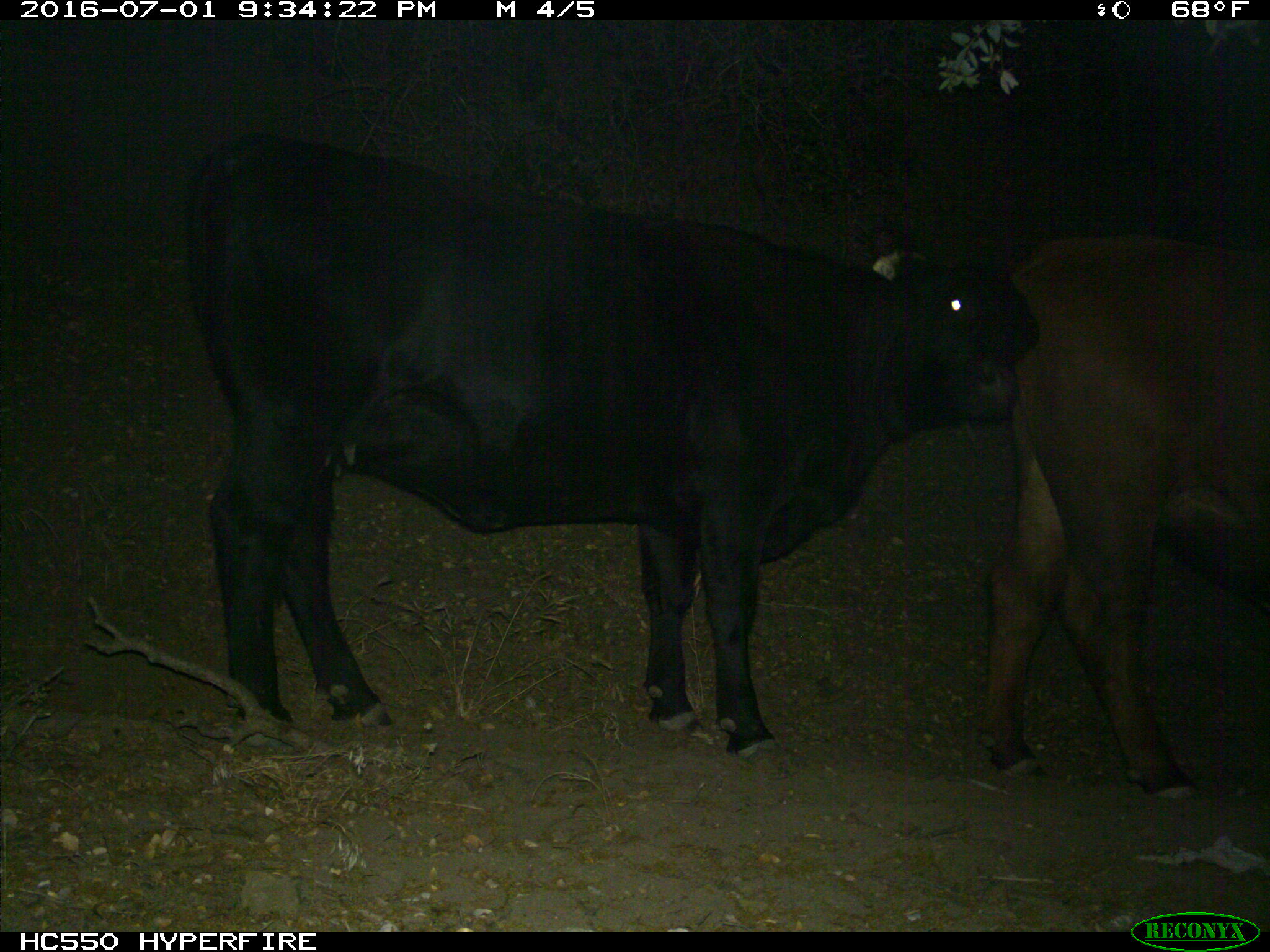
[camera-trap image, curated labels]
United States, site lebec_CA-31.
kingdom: Animalia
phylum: Chordata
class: Mammalia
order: Artiodactyla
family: Bovidae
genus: Bos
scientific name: Bos taurus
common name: domestic cow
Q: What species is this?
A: Bos taurus (domestic cow).